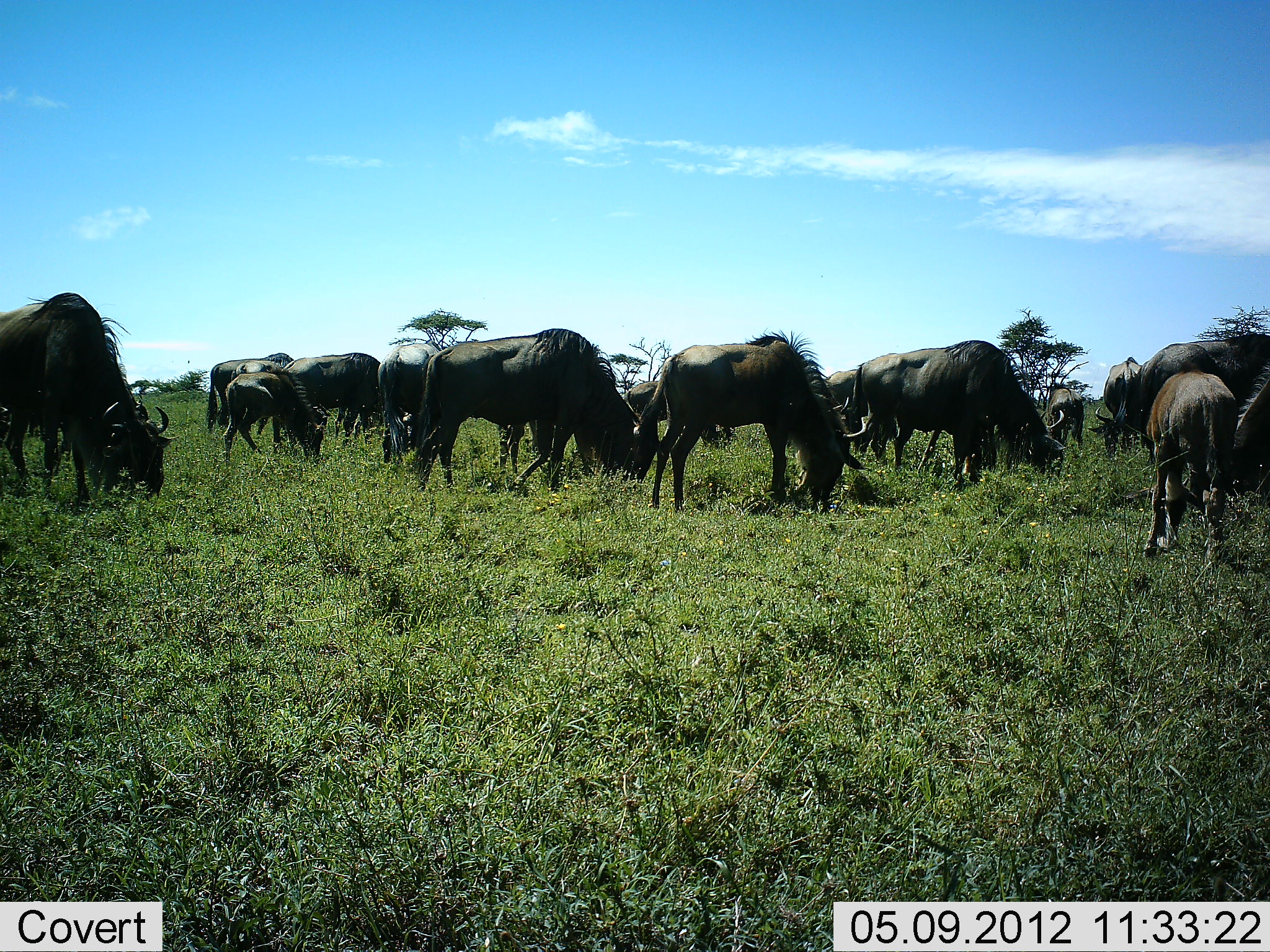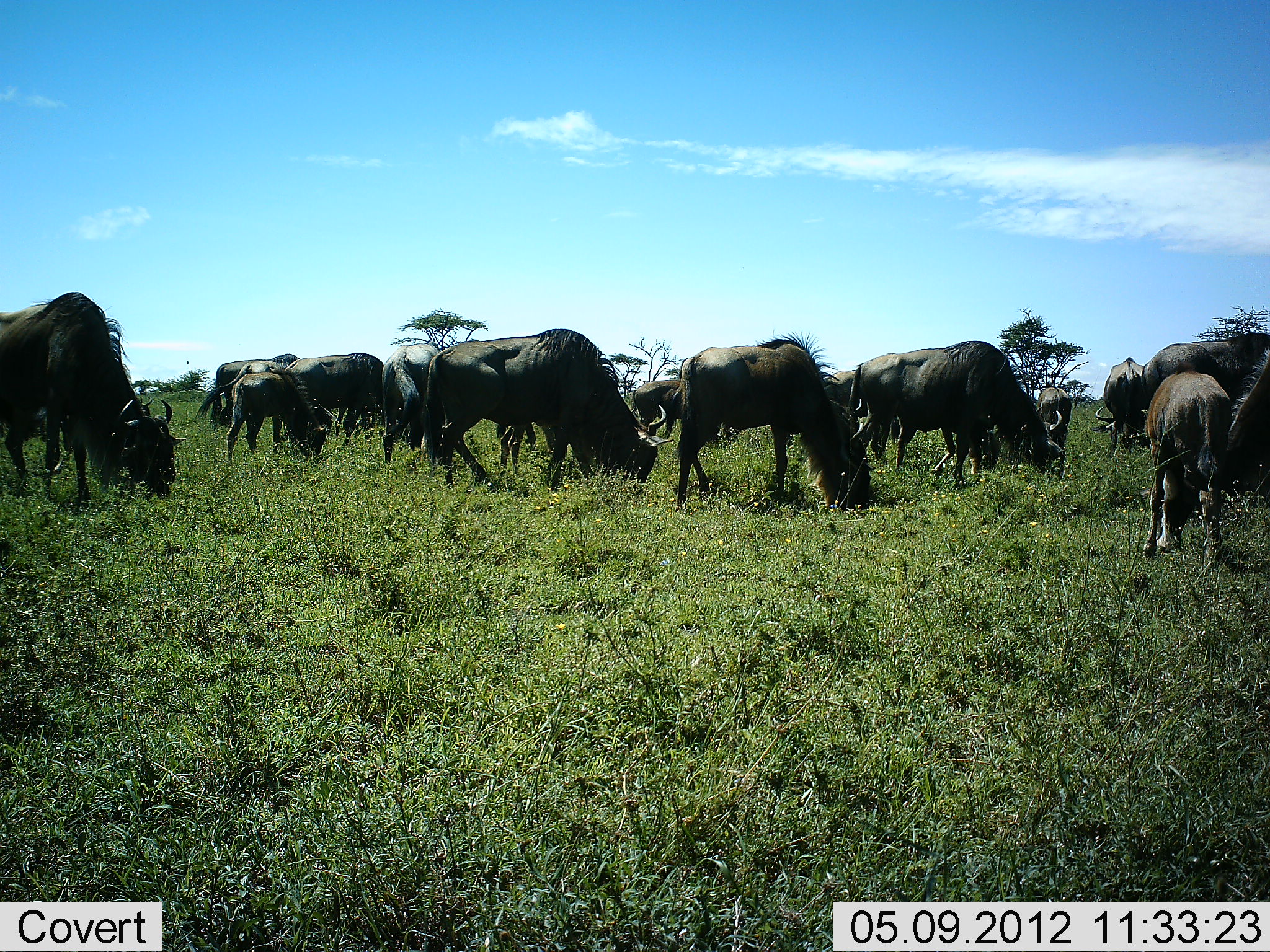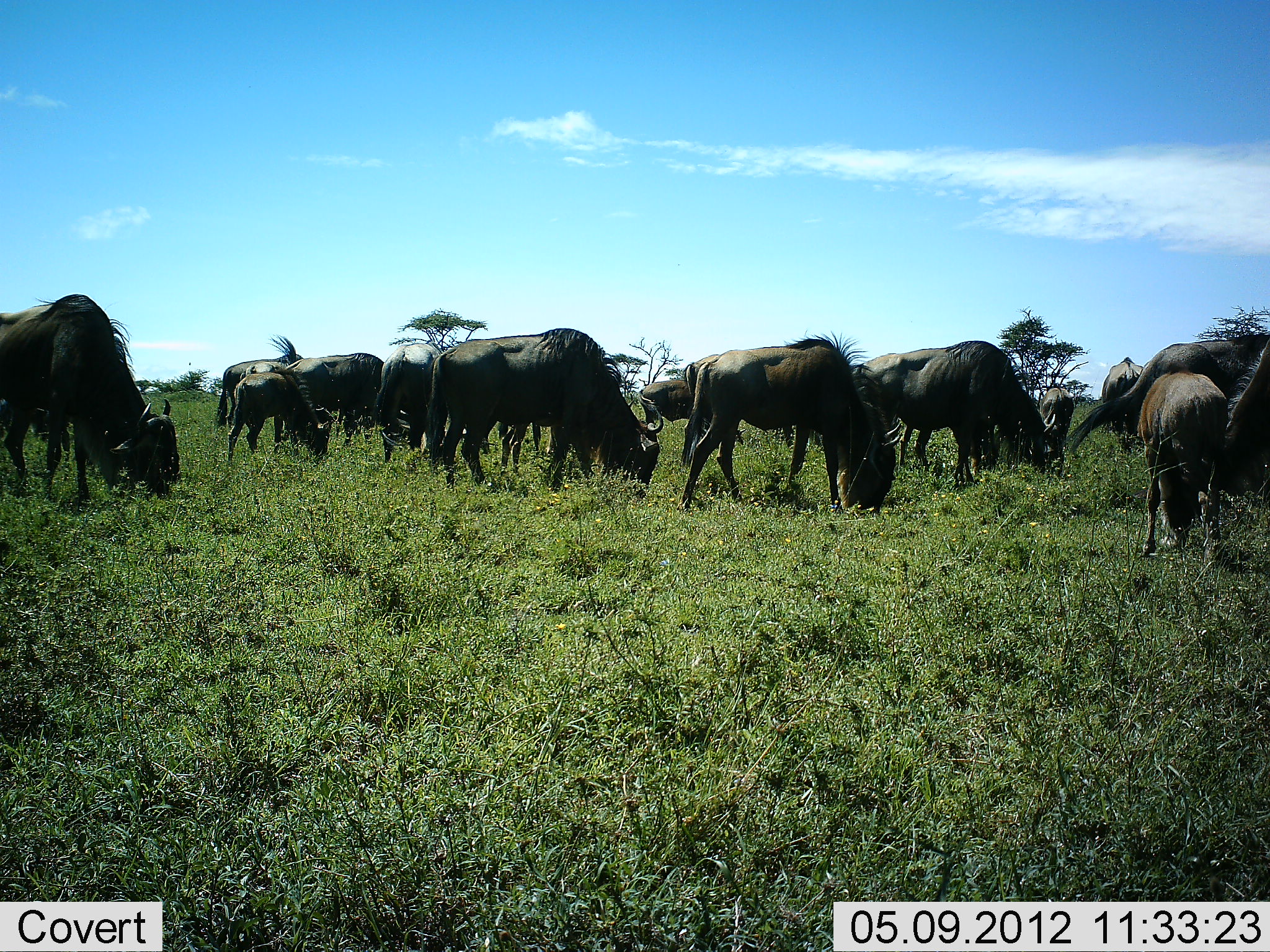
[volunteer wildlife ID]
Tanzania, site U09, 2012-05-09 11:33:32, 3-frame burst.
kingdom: Animalia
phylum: Chordata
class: Mammalia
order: Artiodactyla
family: Bovidae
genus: Connochaetes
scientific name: Connochaetes taurinus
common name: blue wildebeest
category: wildebeest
Wildebeest (blue wildebeest) (Connochaetes taurinus), count 11-50. Behavior (volunteer vote fractions): standing 50%, resting 0%, moving 30%, interacting 10%. Young present (vote fraction): 10%. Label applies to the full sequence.